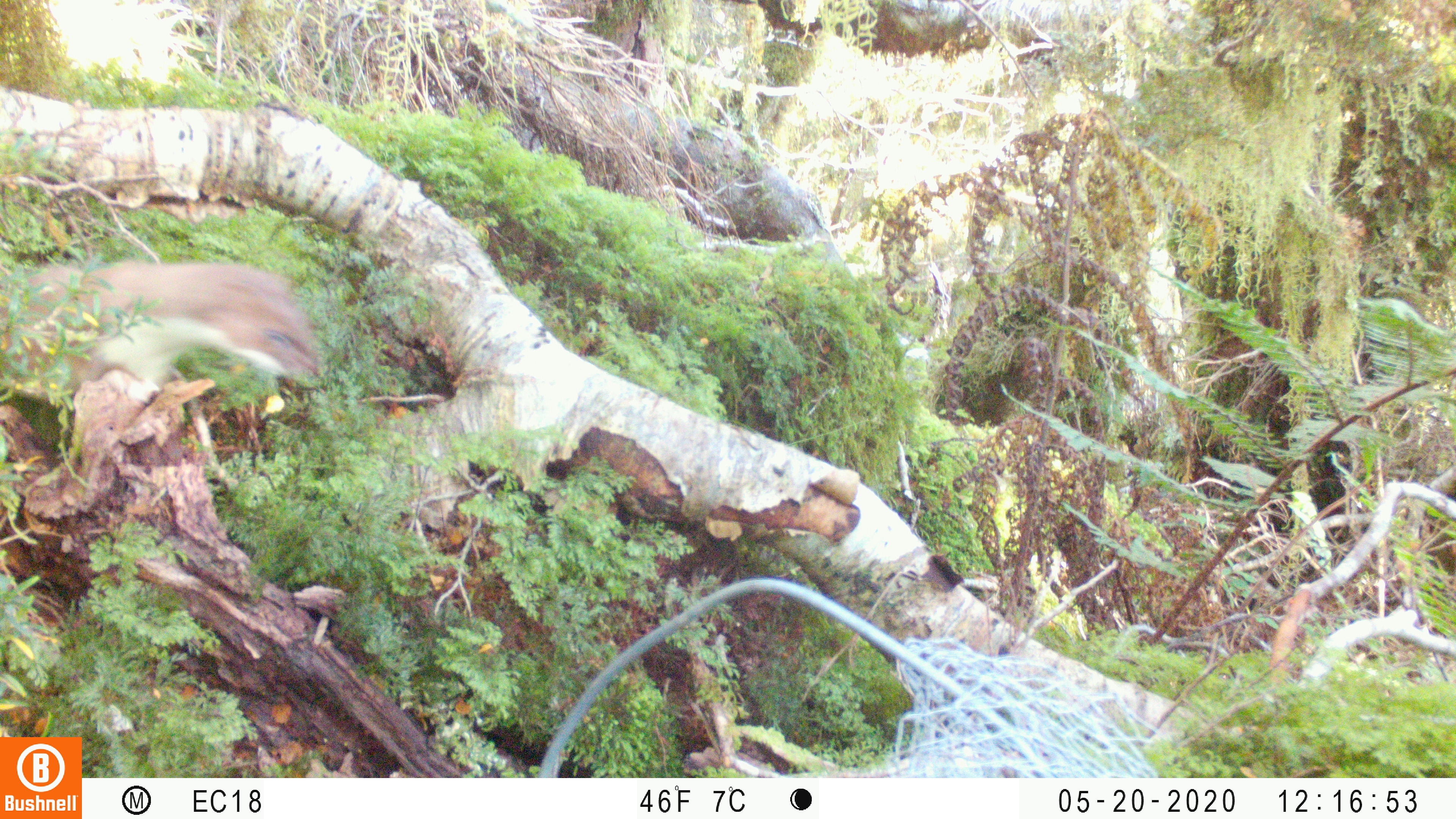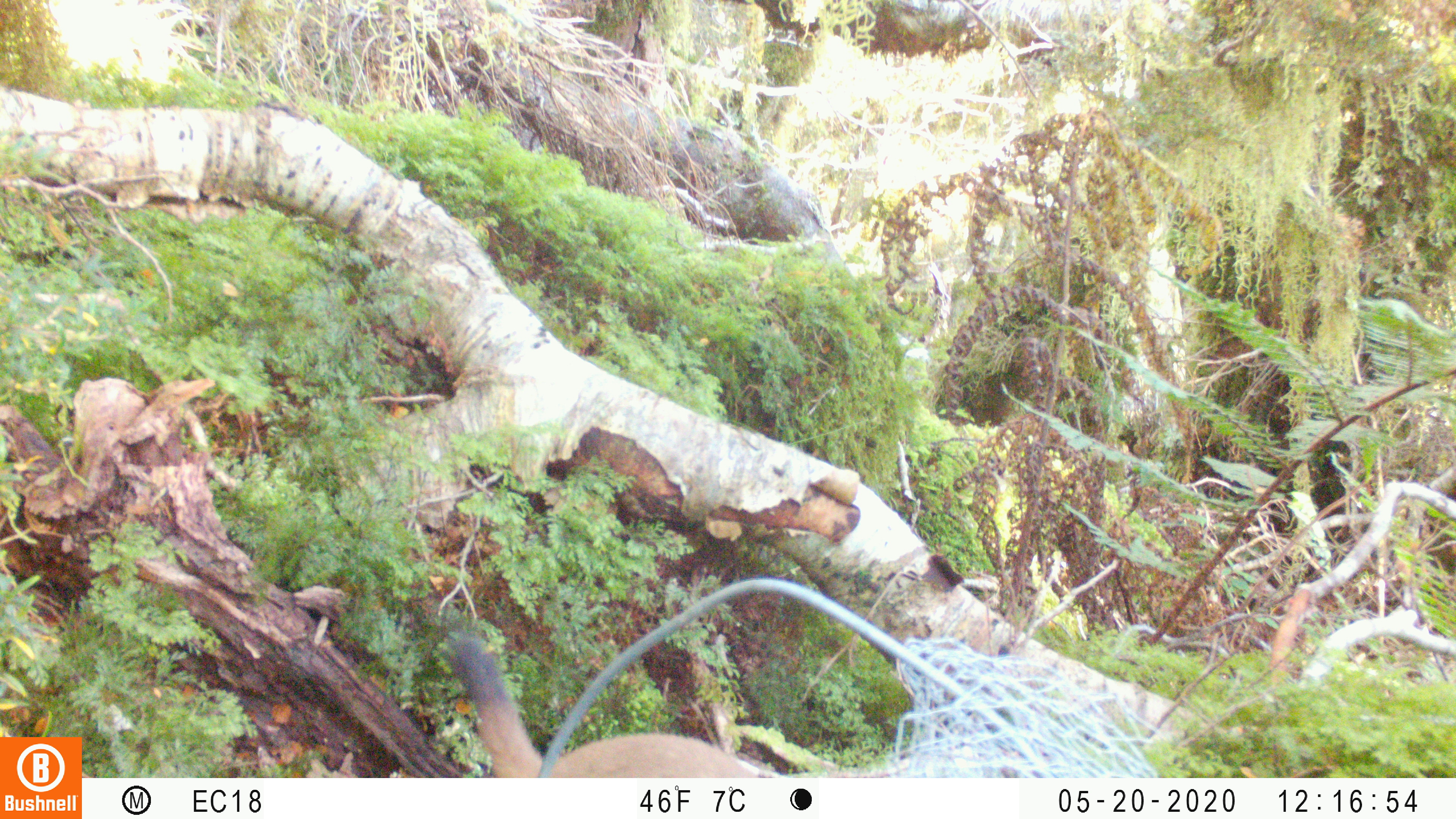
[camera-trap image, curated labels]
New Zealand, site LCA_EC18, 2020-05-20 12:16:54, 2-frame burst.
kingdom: Animalia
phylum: Chordata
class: Mammalia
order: Carnivora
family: Mustelidae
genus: Mustela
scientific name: Mustela erminea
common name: stoat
Stoat (Mustela erminea).